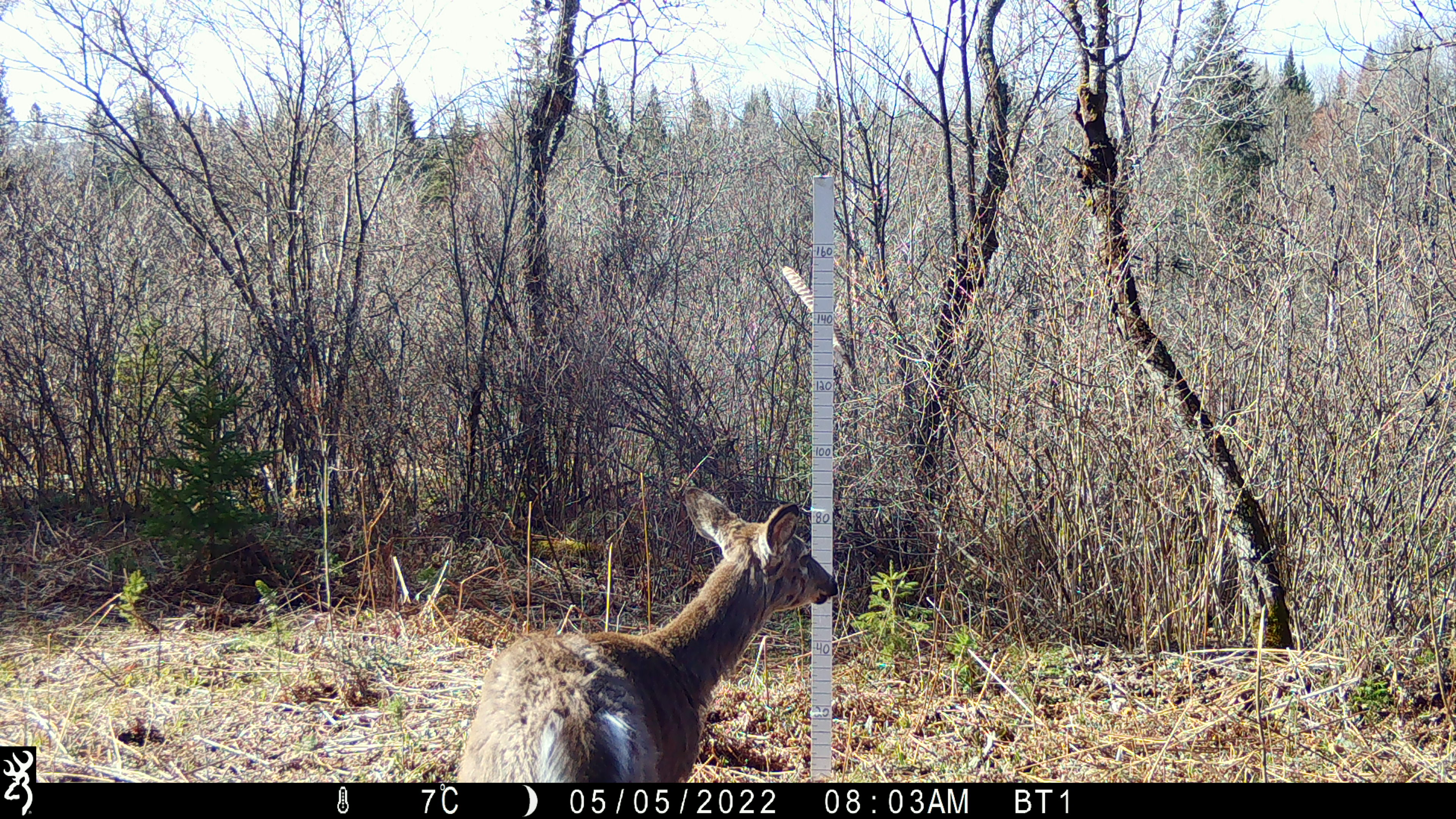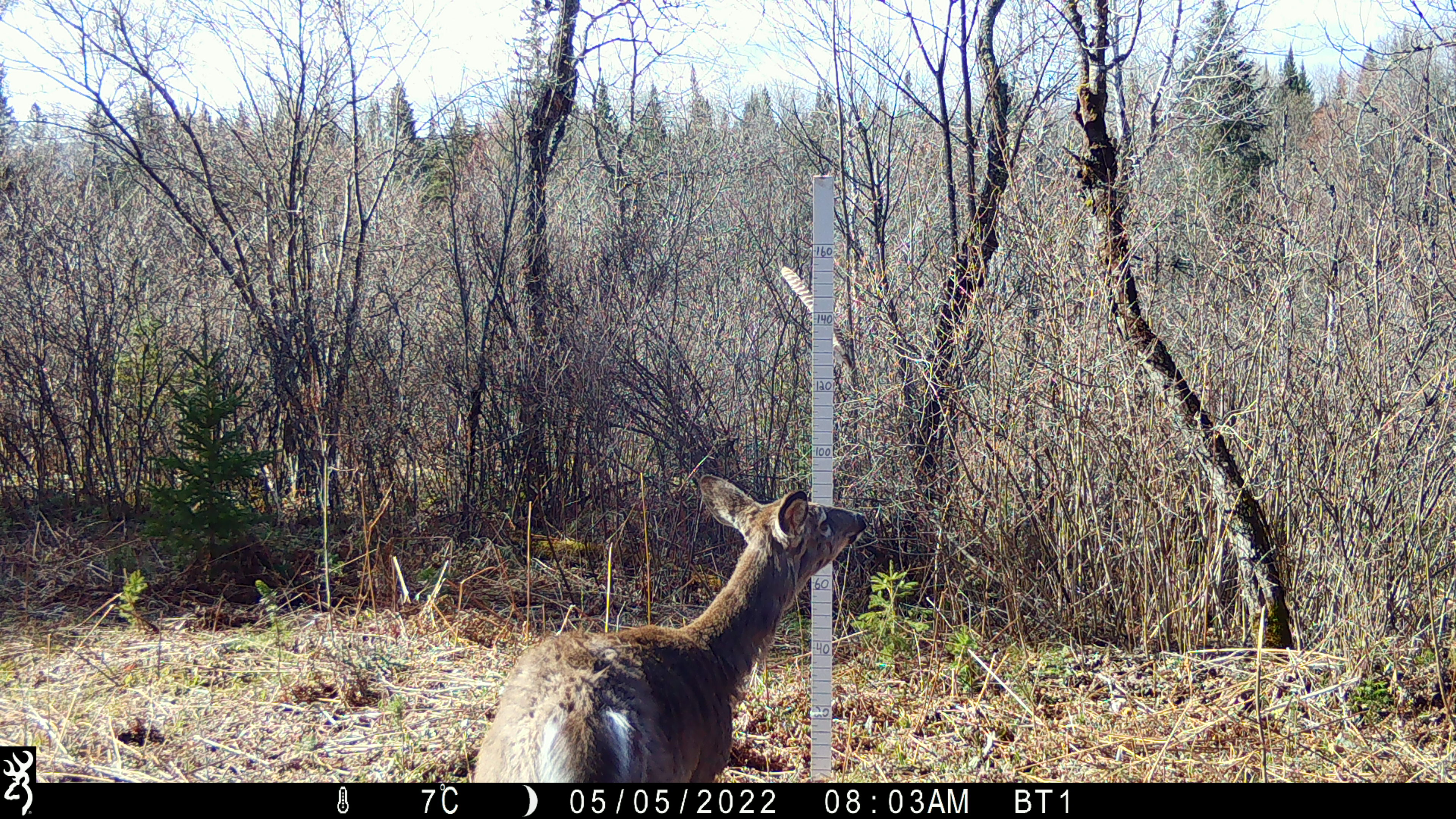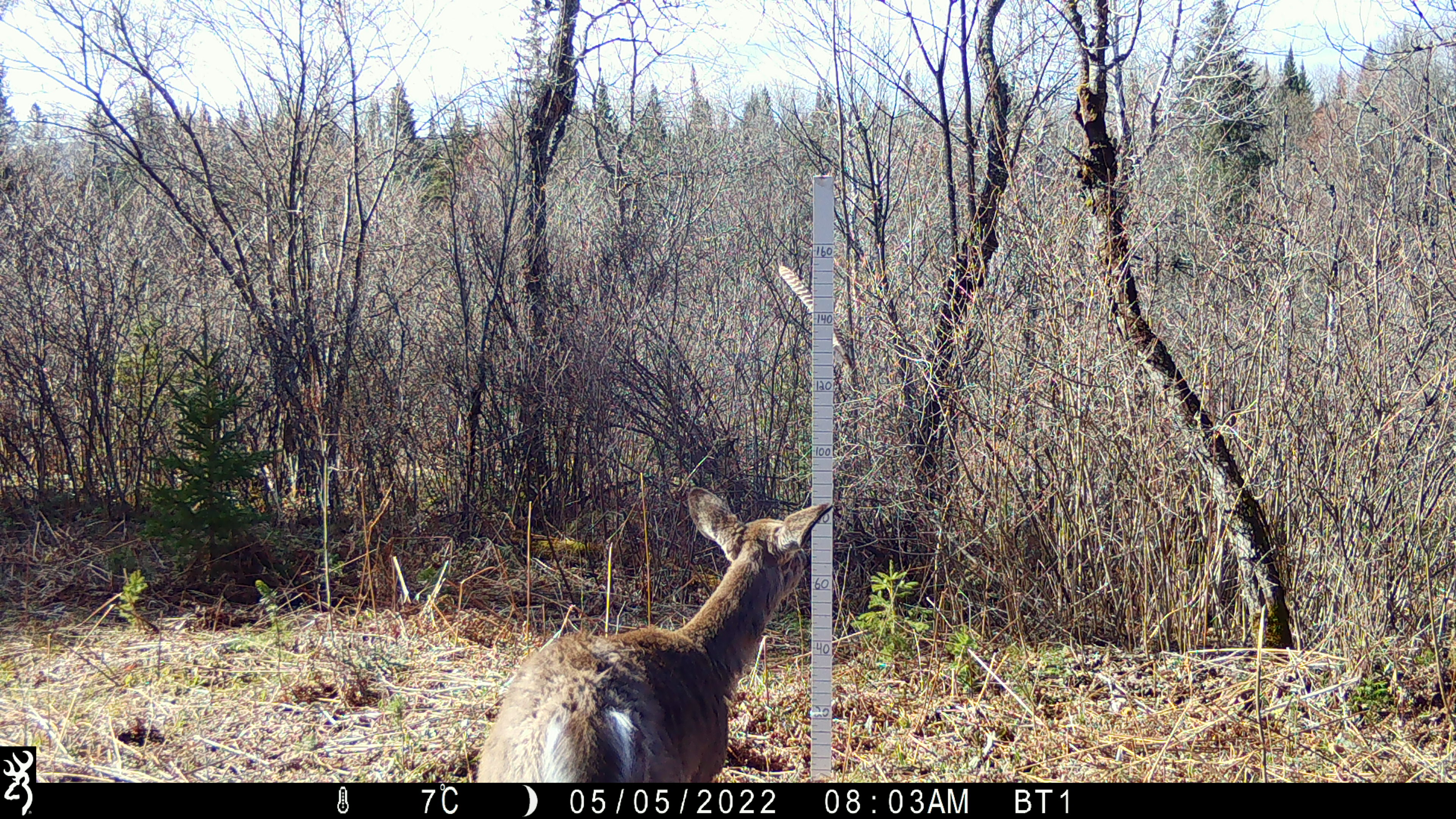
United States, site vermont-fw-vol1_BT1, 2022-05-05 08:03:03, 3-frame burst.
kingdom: Animalia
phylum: Chordata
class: Mammalia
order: Artiodactyla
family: Cervidae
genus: Odocoileus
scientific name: Odocoileus virginianus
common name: white-tailed deer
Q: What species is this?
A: White-tailed deer (Odocoileus virginianus).